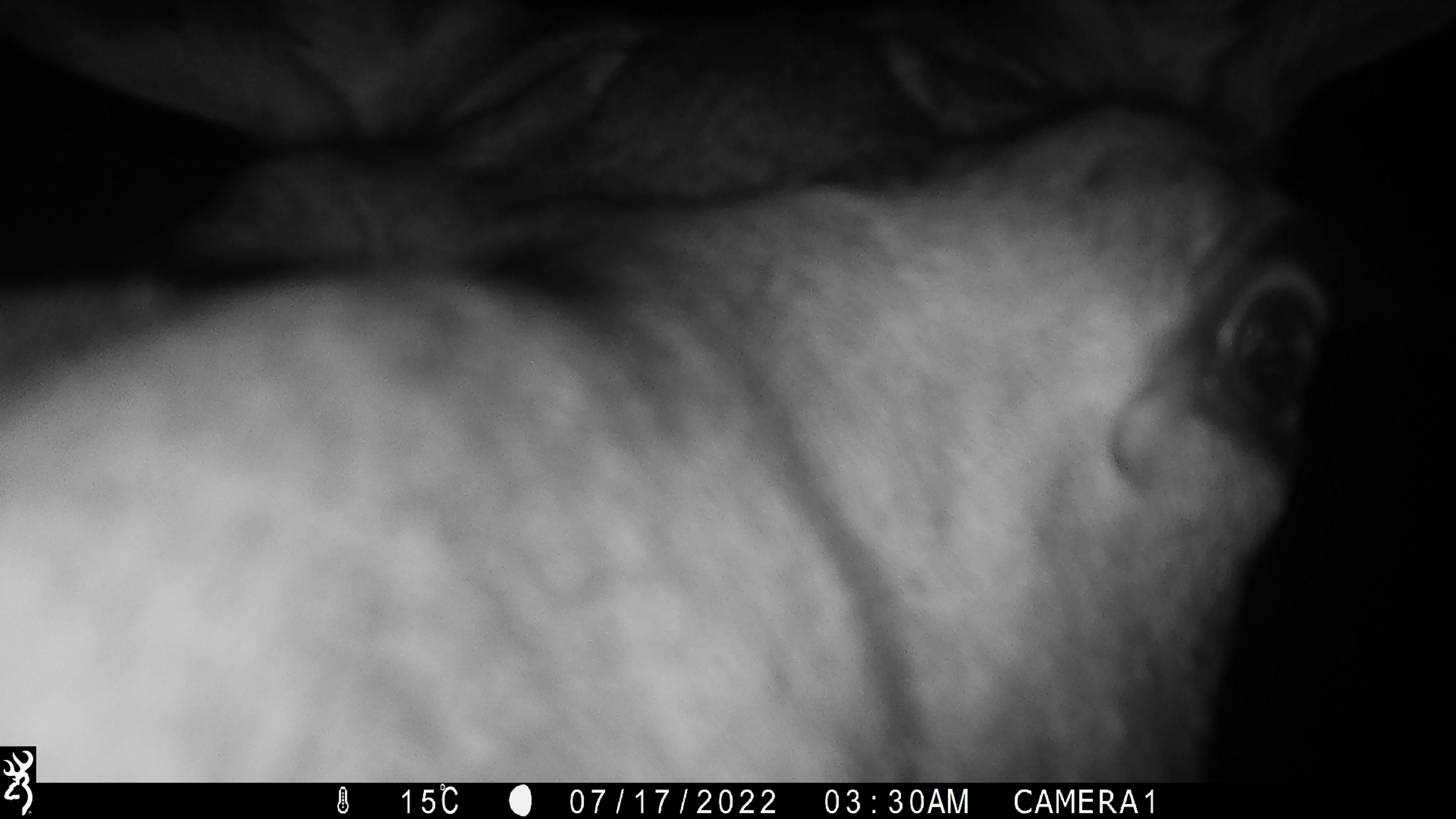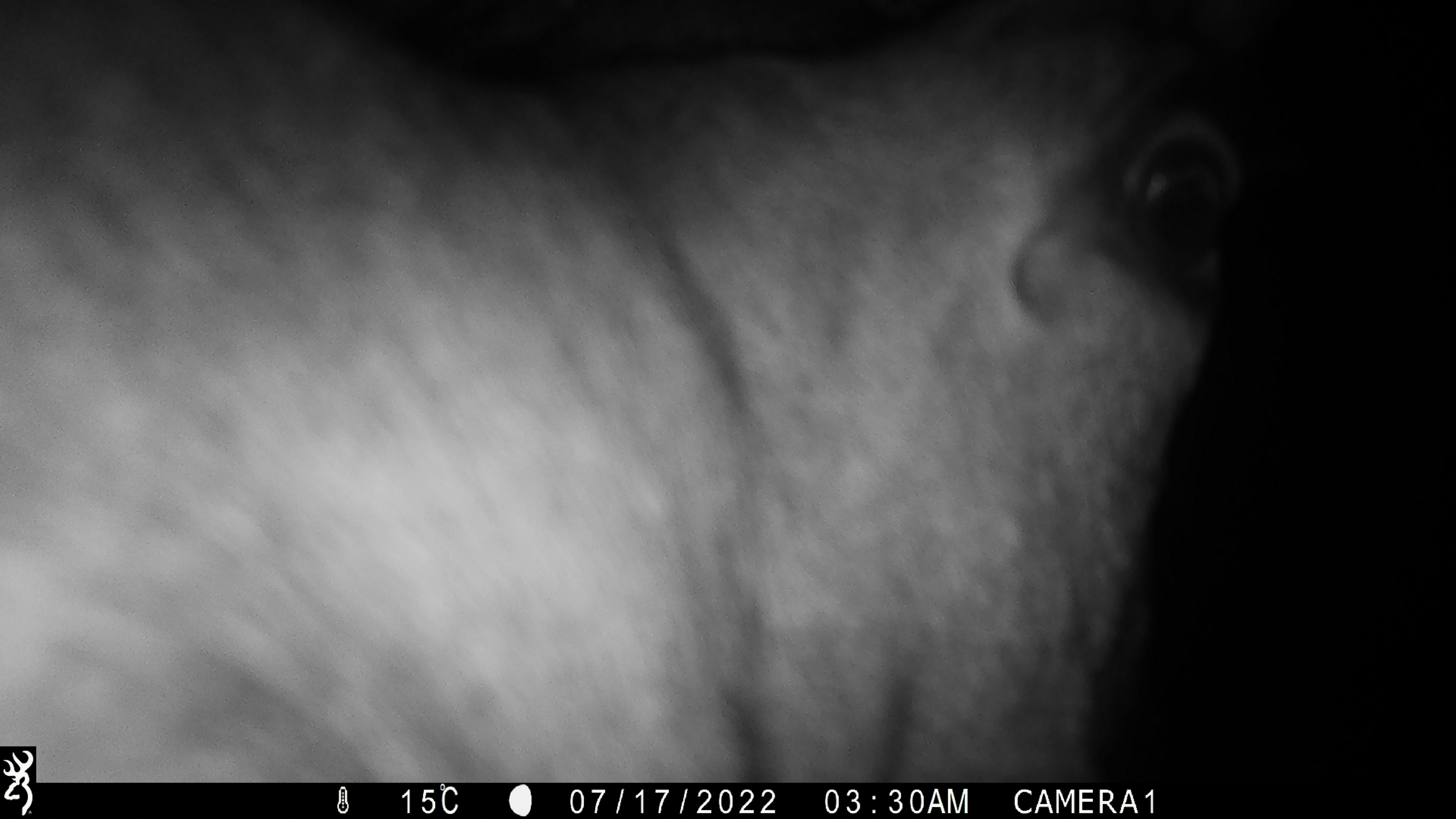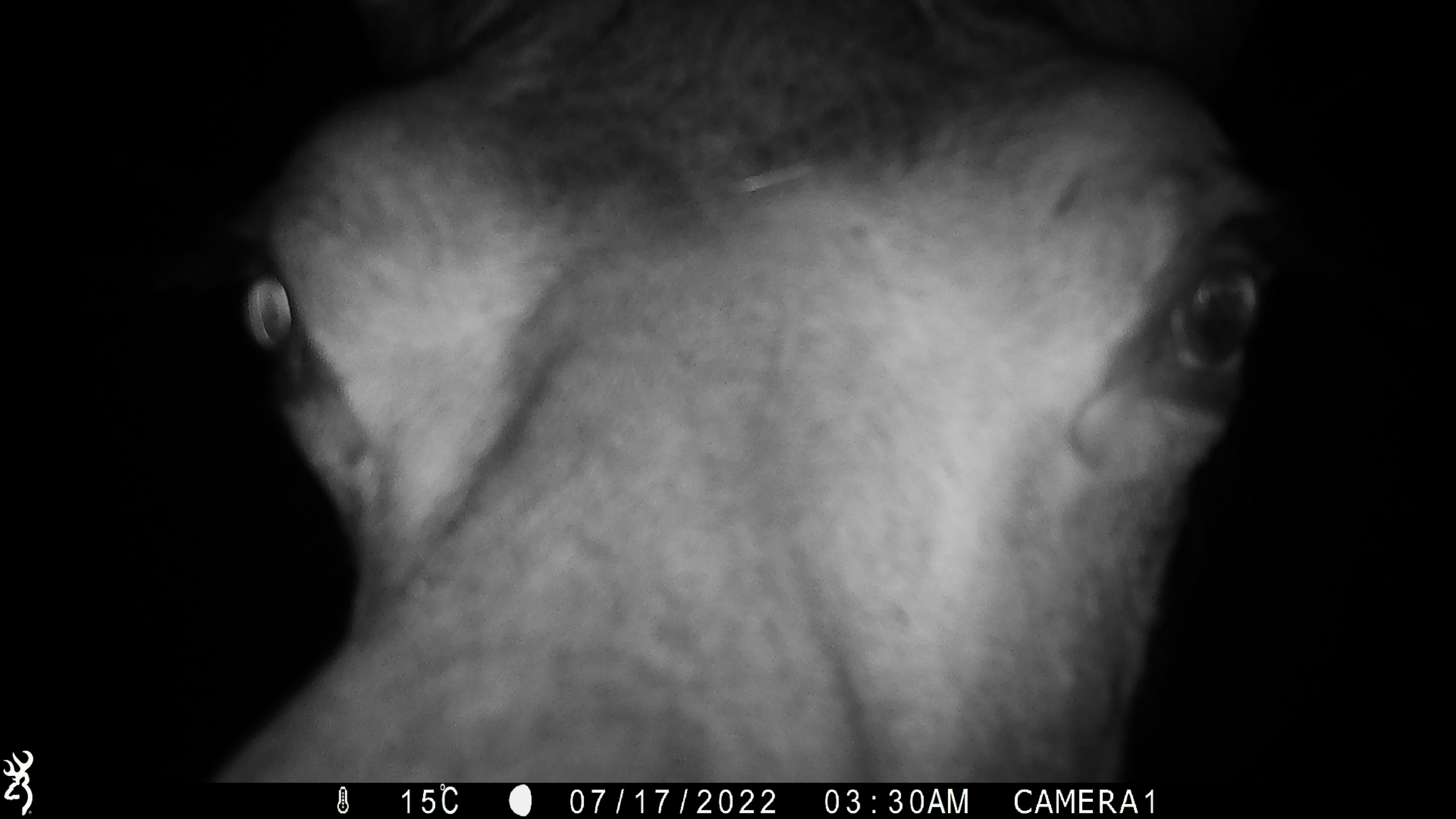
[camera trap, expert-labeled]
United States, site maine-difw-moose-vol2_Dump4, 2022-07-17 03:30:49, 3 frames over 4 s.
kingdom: Animalia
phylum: Chordata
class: Mammalia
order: Artiodactyla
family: Cervidae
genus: Alces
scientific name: Alces alces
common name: moose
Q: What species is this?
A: Moose (Alces alces).